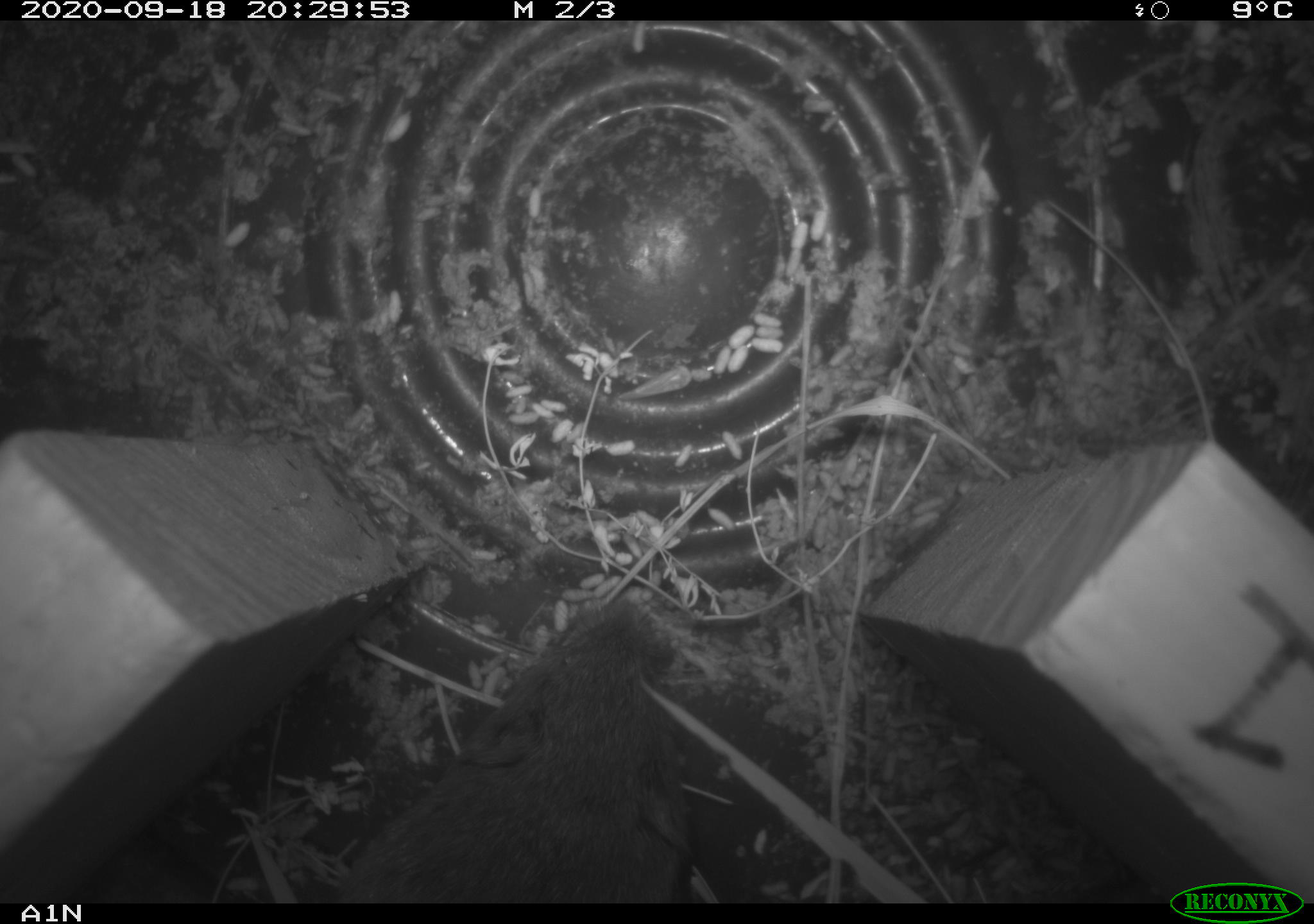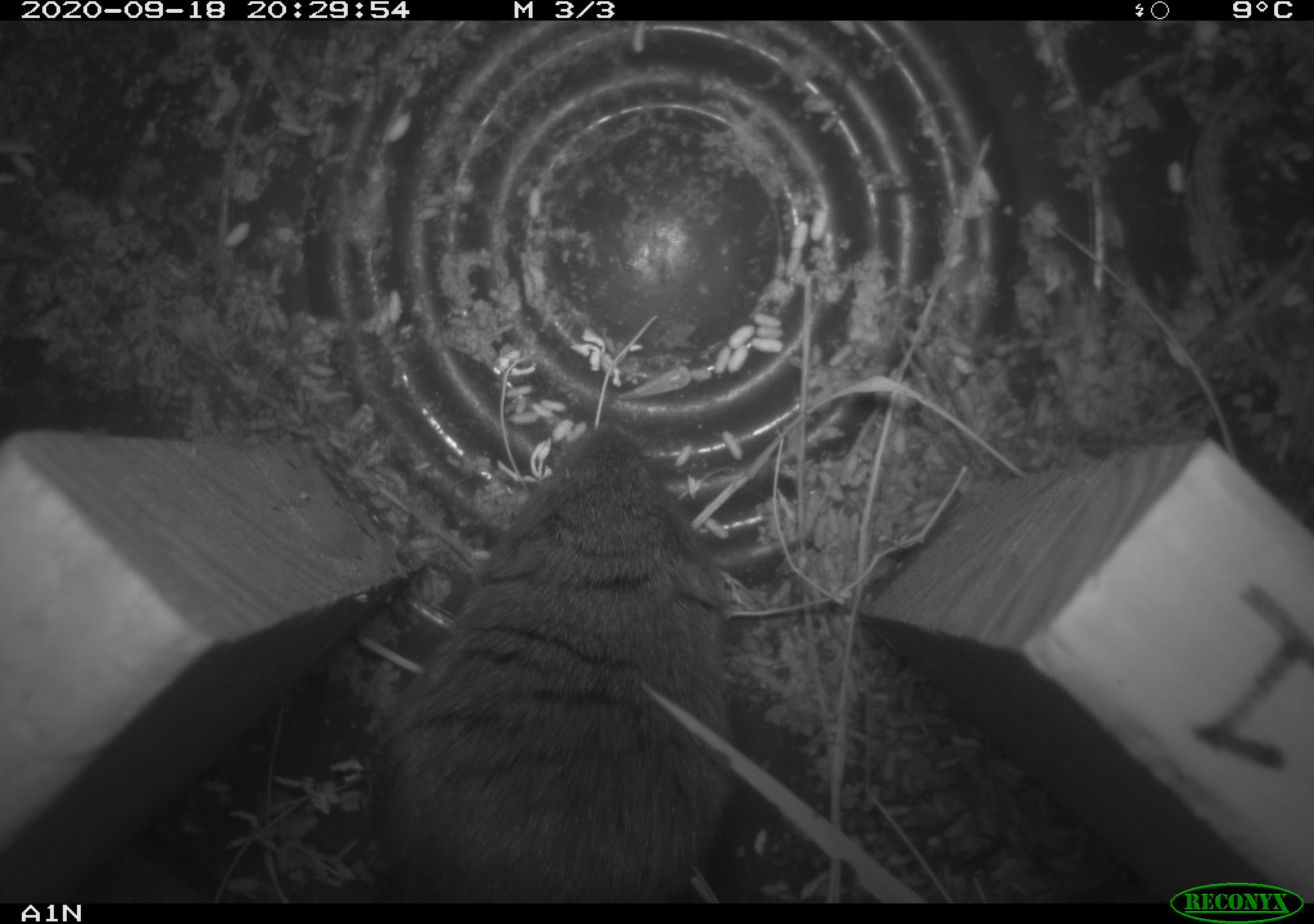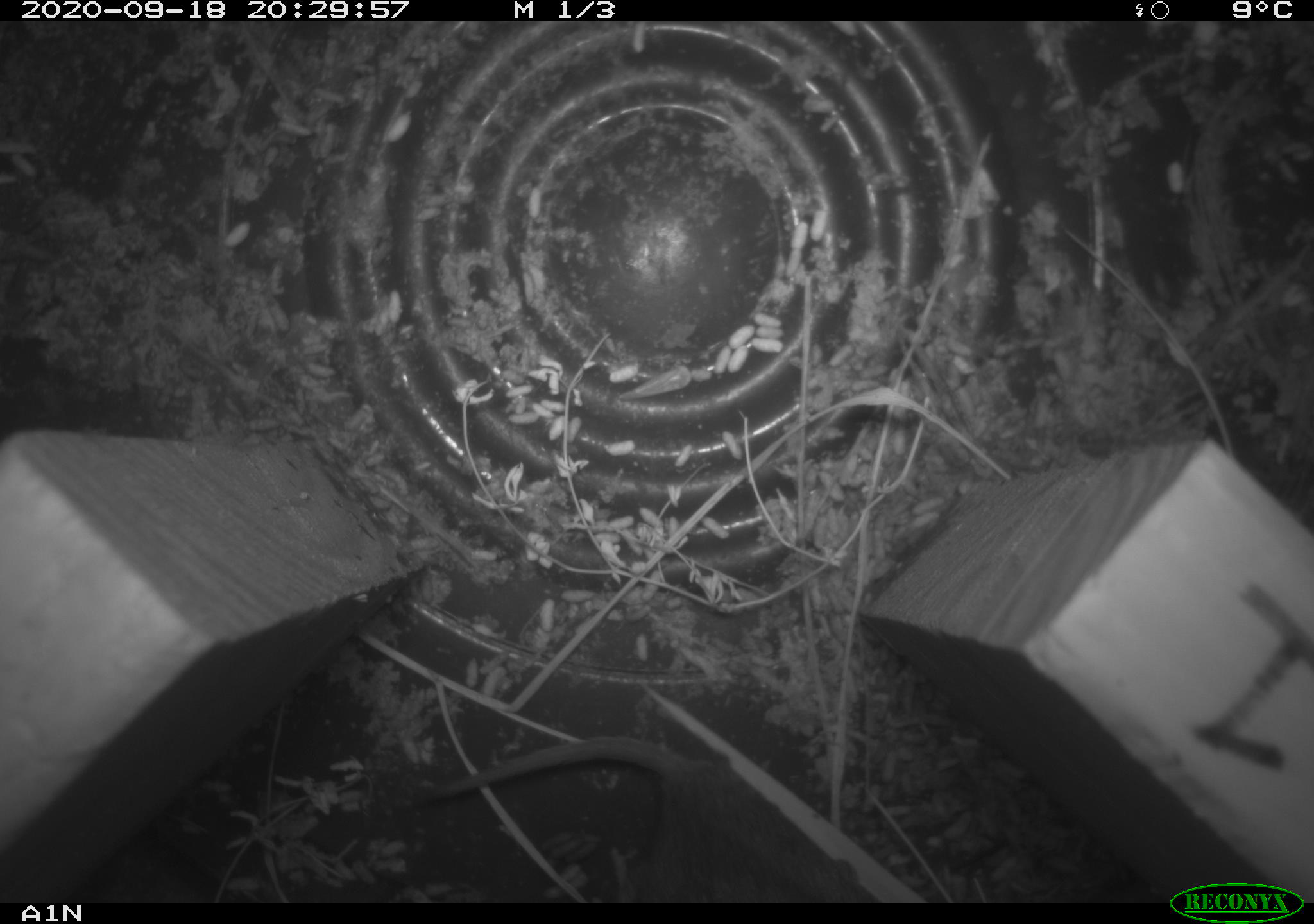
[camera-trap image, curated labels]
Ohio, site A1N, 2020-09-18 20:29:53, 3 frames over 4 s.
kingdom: Animalia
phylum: Chordata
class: Mammalia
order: Rodentia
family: Cricetidae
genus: Microtus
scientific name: Microtus pennsylvanicus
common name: meadow vole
Meadow vole (Microtus pennsylvanicus).